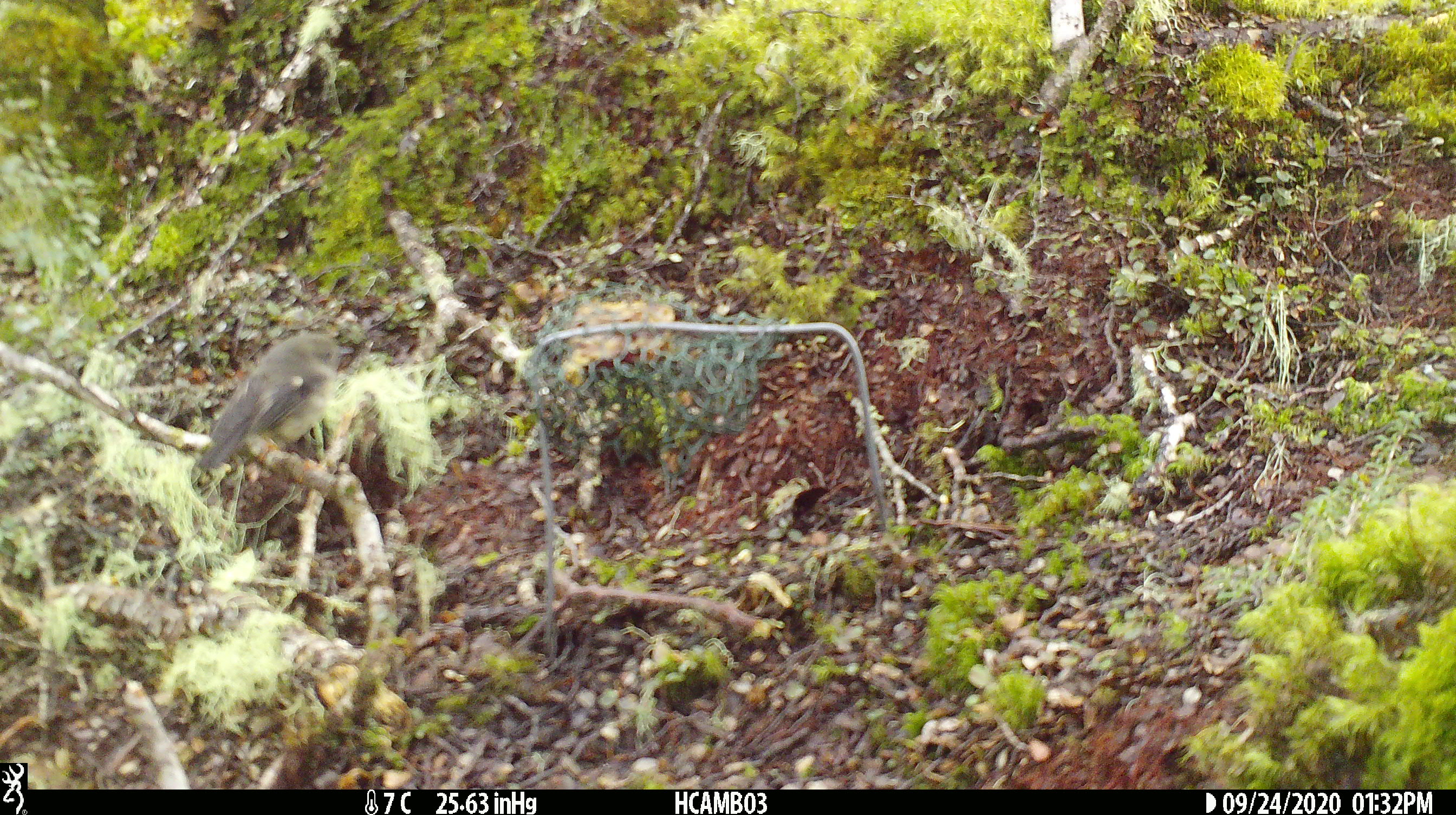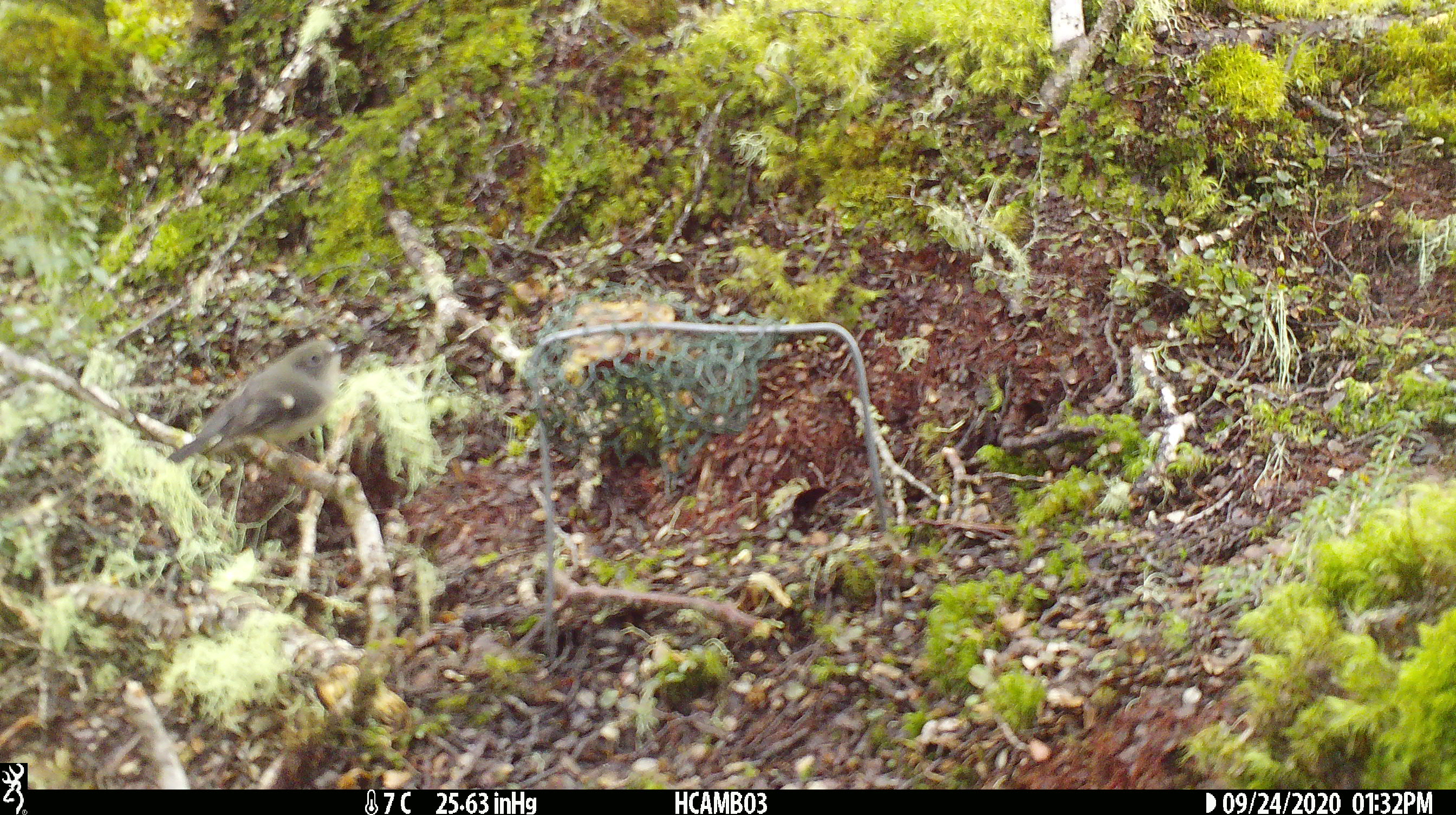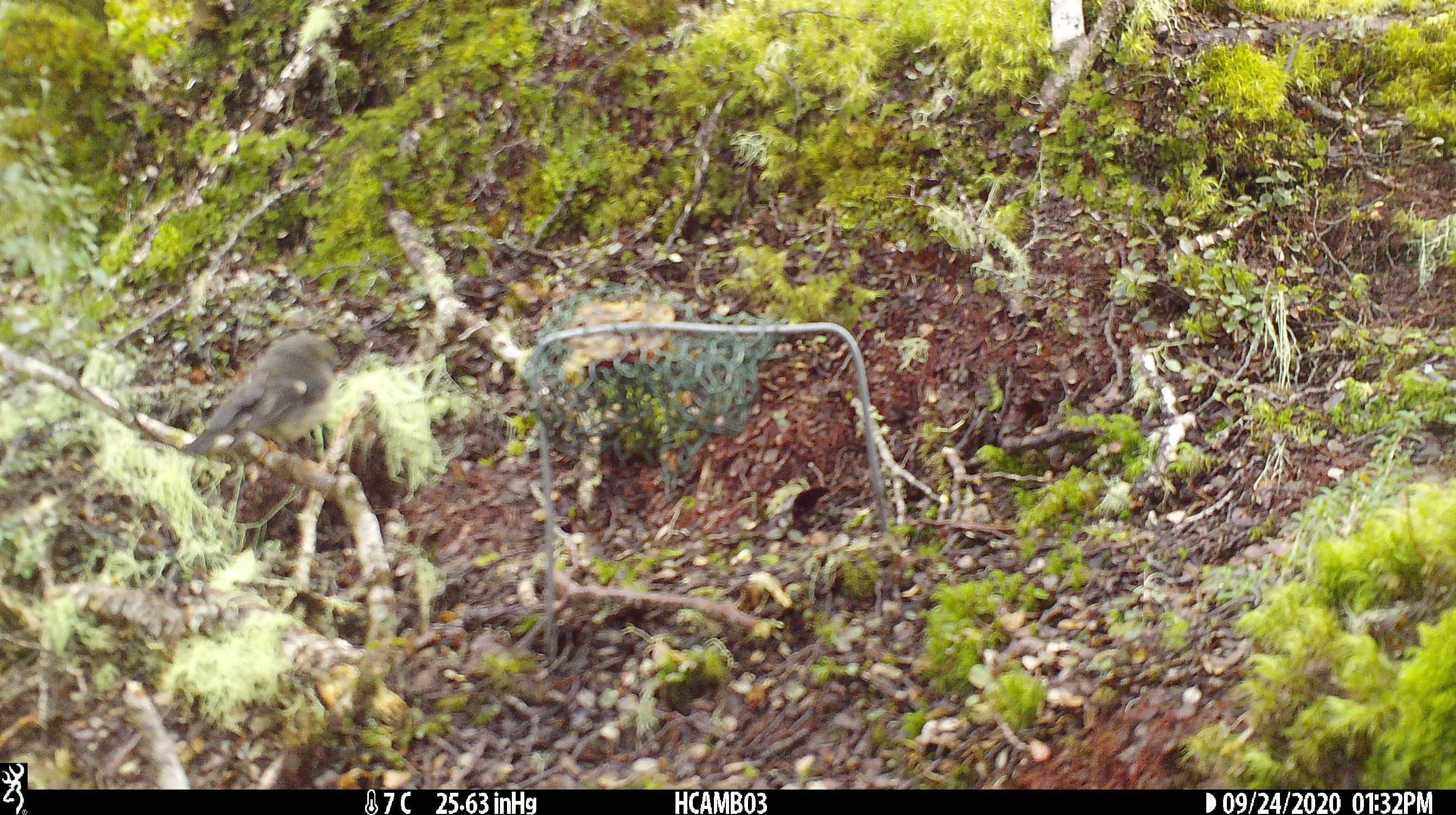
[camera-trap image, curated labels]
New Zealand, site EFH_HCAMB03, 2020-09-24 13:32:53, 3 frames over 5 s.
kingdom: Animalia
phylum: Chordata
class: Aves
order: Passeriformes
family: Petroicidae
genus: Petroica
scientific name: Petroica macrocephala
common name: tomtit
Tomtit (Petroica macrocephala).